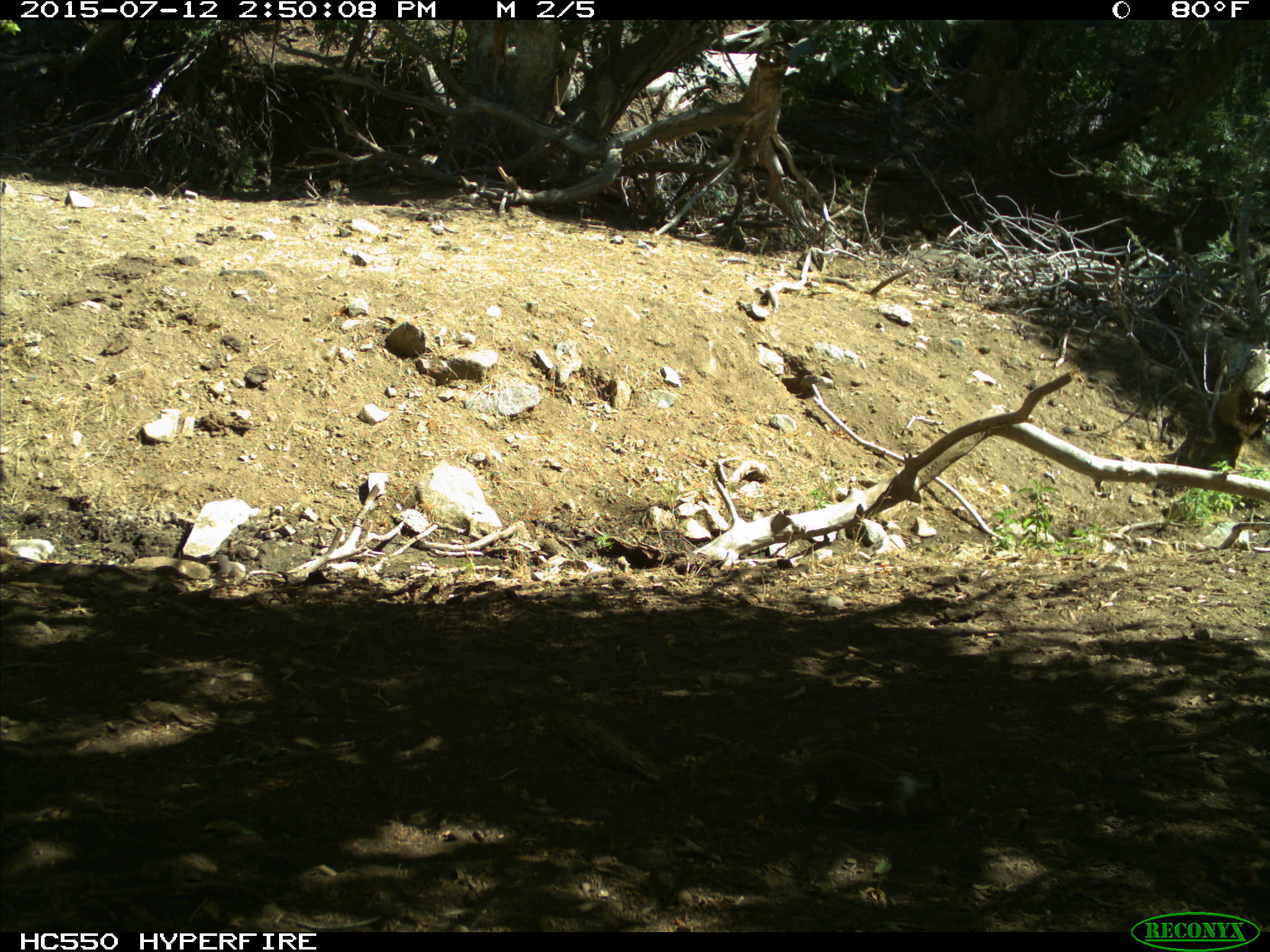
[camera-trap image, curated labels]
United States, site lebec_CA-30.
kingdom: Animalia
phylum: Chordata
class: Mammalia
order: Rodentia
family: Sciuridae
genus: Otospermophilus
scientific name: Otospermophilus beecheyi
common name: california ground squirrel